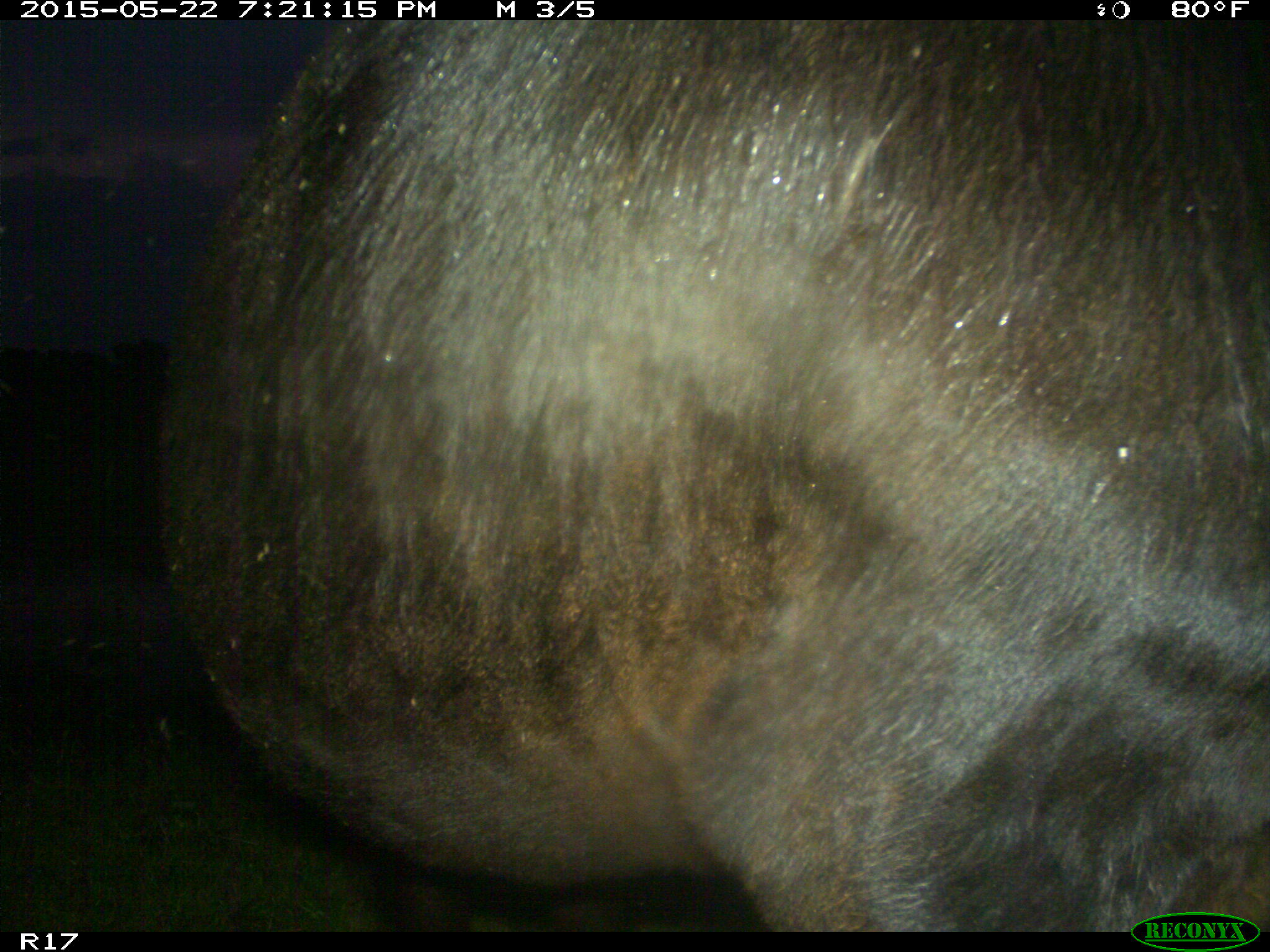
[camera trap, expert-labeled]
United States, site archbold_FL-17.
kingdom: Animalia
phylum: Chordata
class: Mammalia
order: Artiodactyla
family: Bovidae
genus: Bos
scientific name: Bos taurus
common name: domestic cow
Bos taurus (domestic cow).